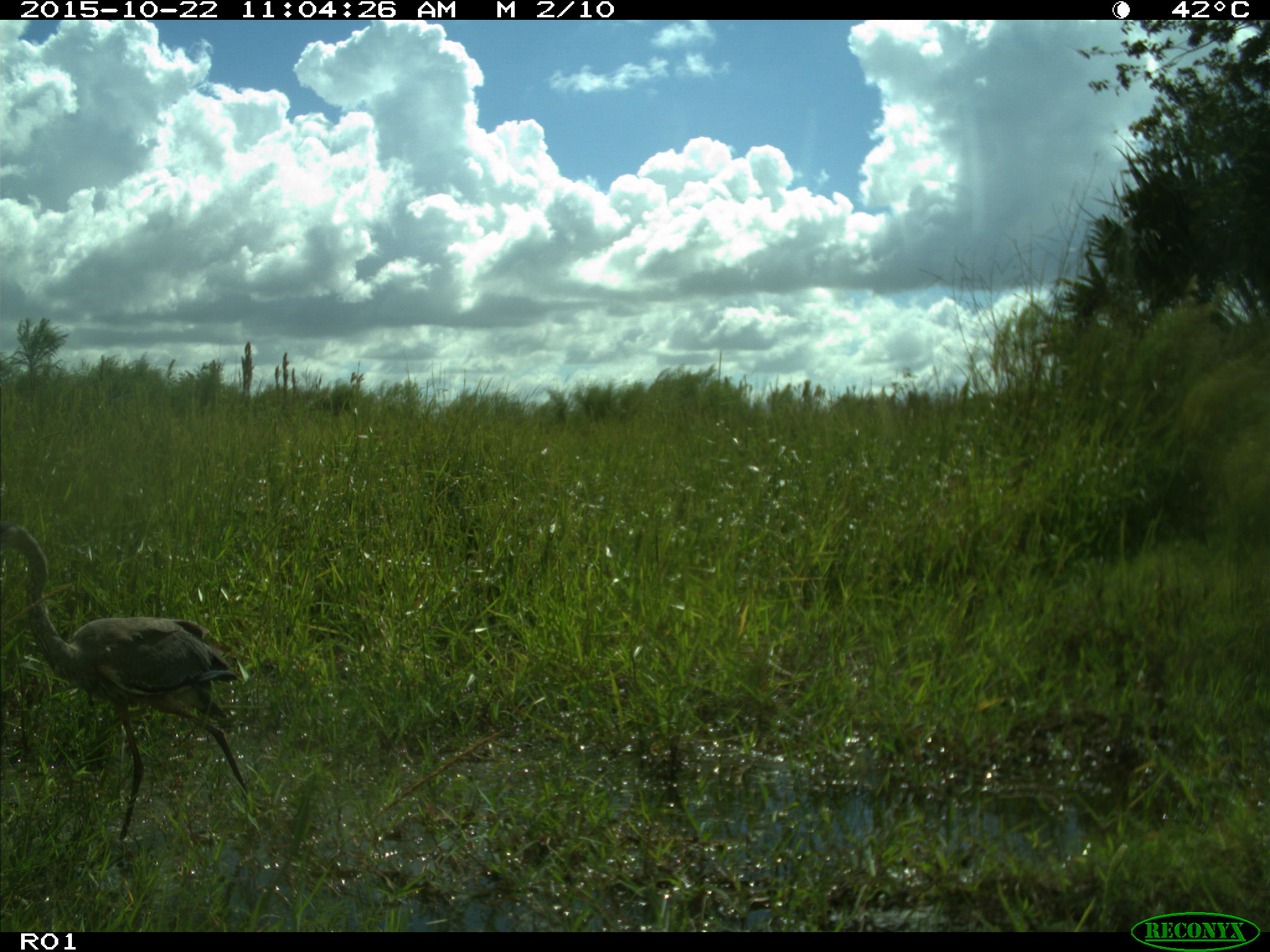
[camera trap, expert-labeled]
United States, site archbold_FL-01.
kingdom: Animalia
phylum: Chordata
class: Aves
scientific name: Aves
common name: birds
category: unidentified bird